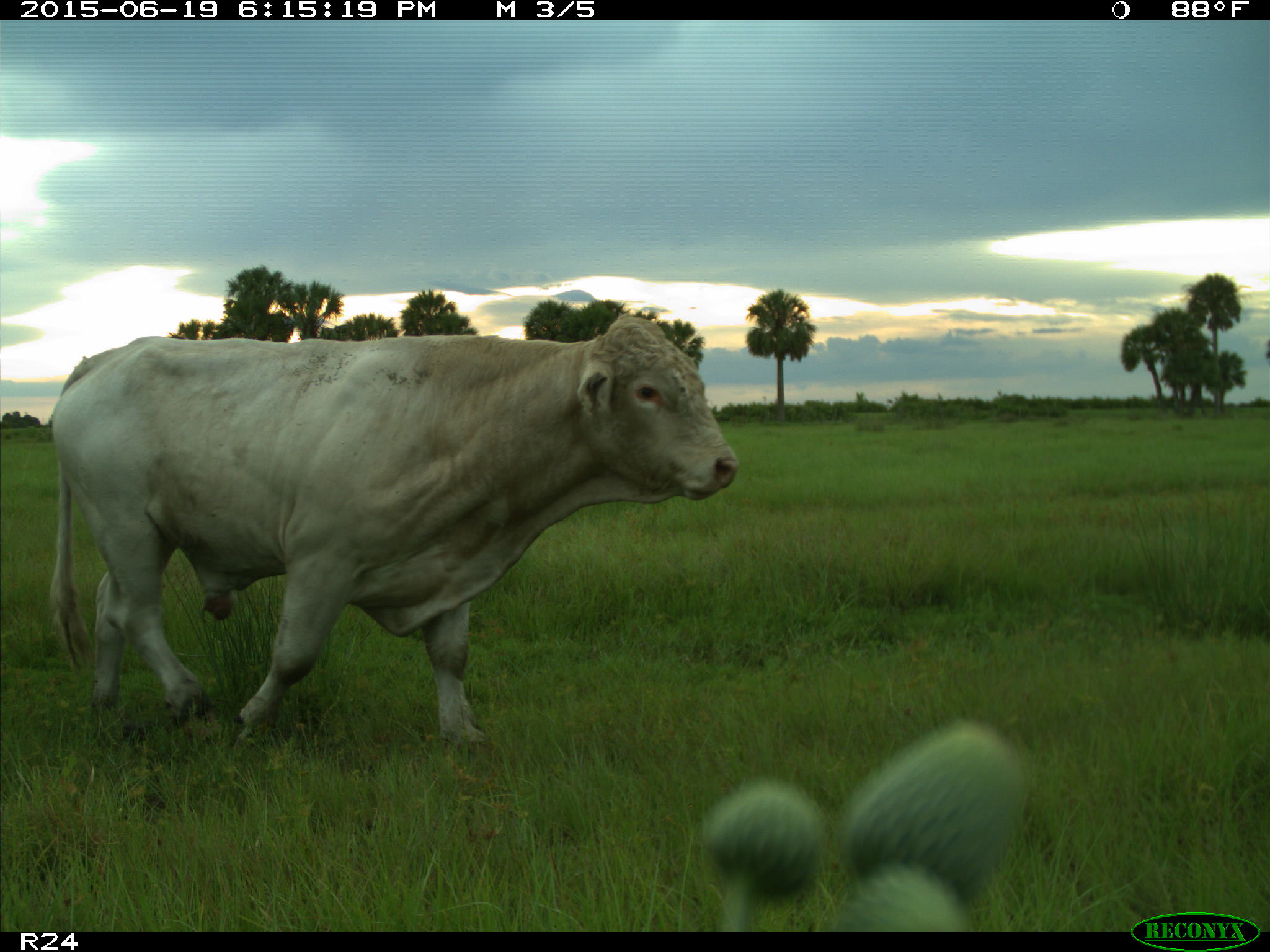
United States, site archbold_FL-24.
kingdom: Animalia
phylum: Chordata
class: Mammalia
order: Artiodactyla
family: Bovidae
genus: Bos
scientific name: Bos taurus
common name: domestic cow